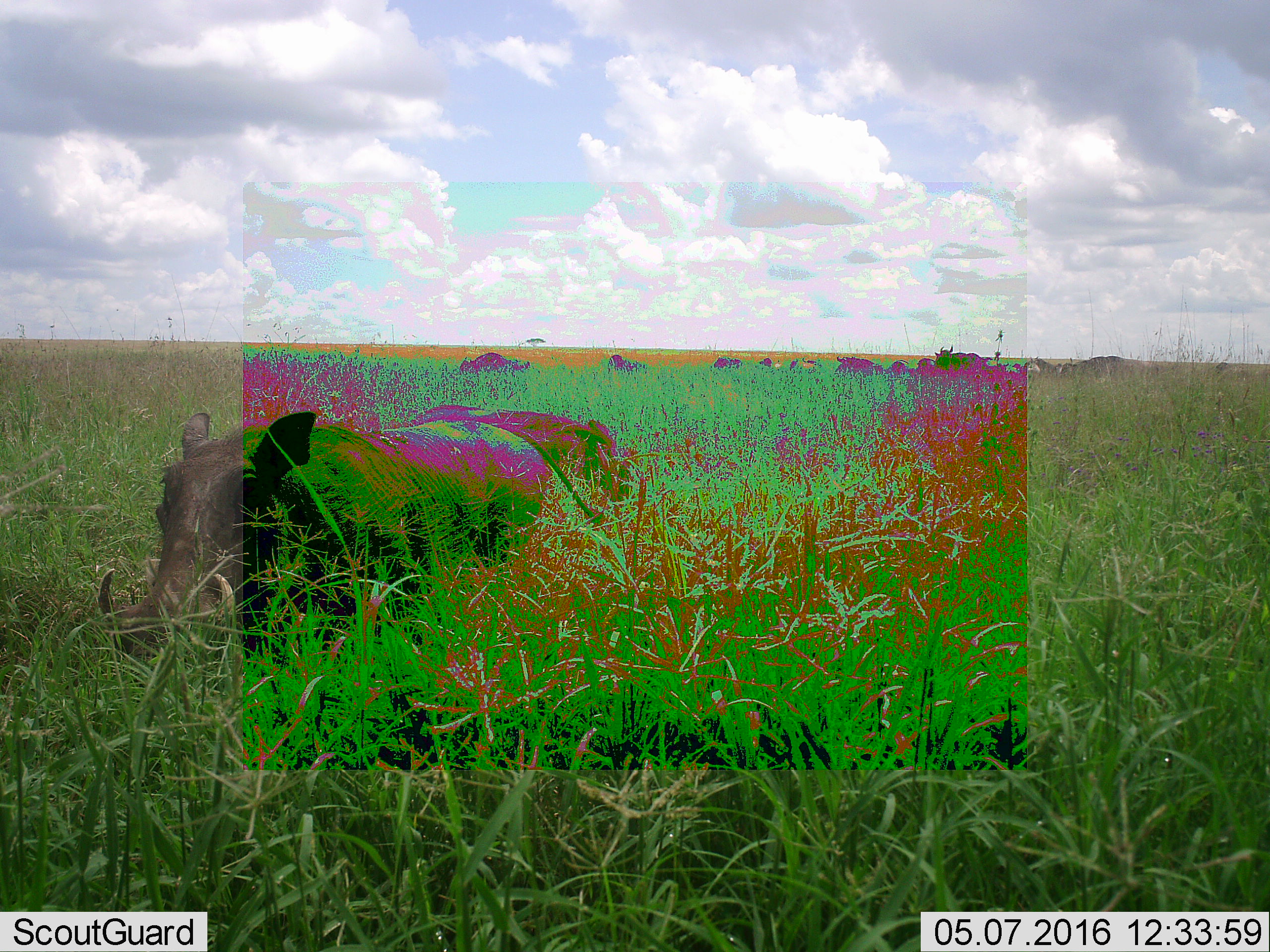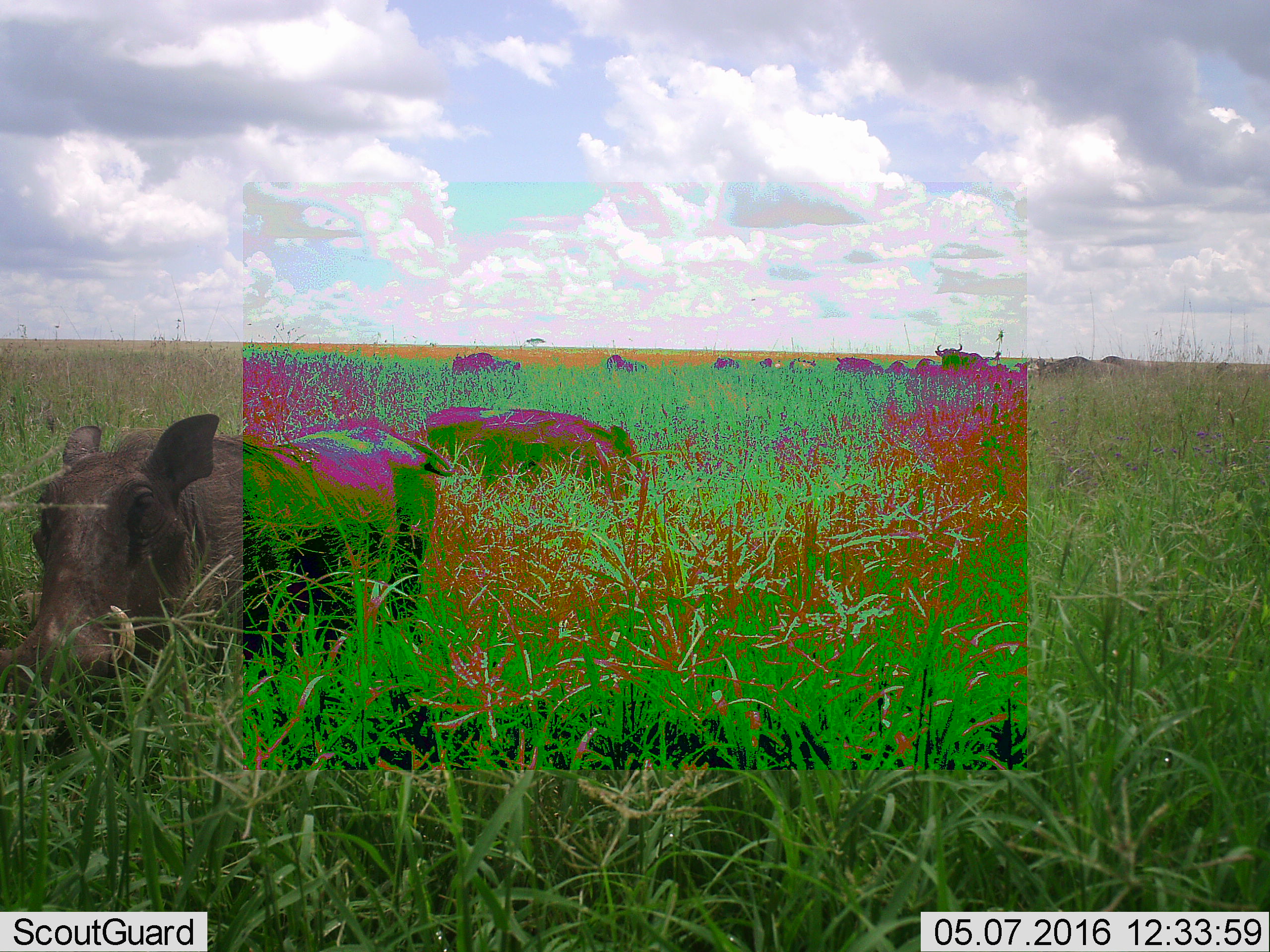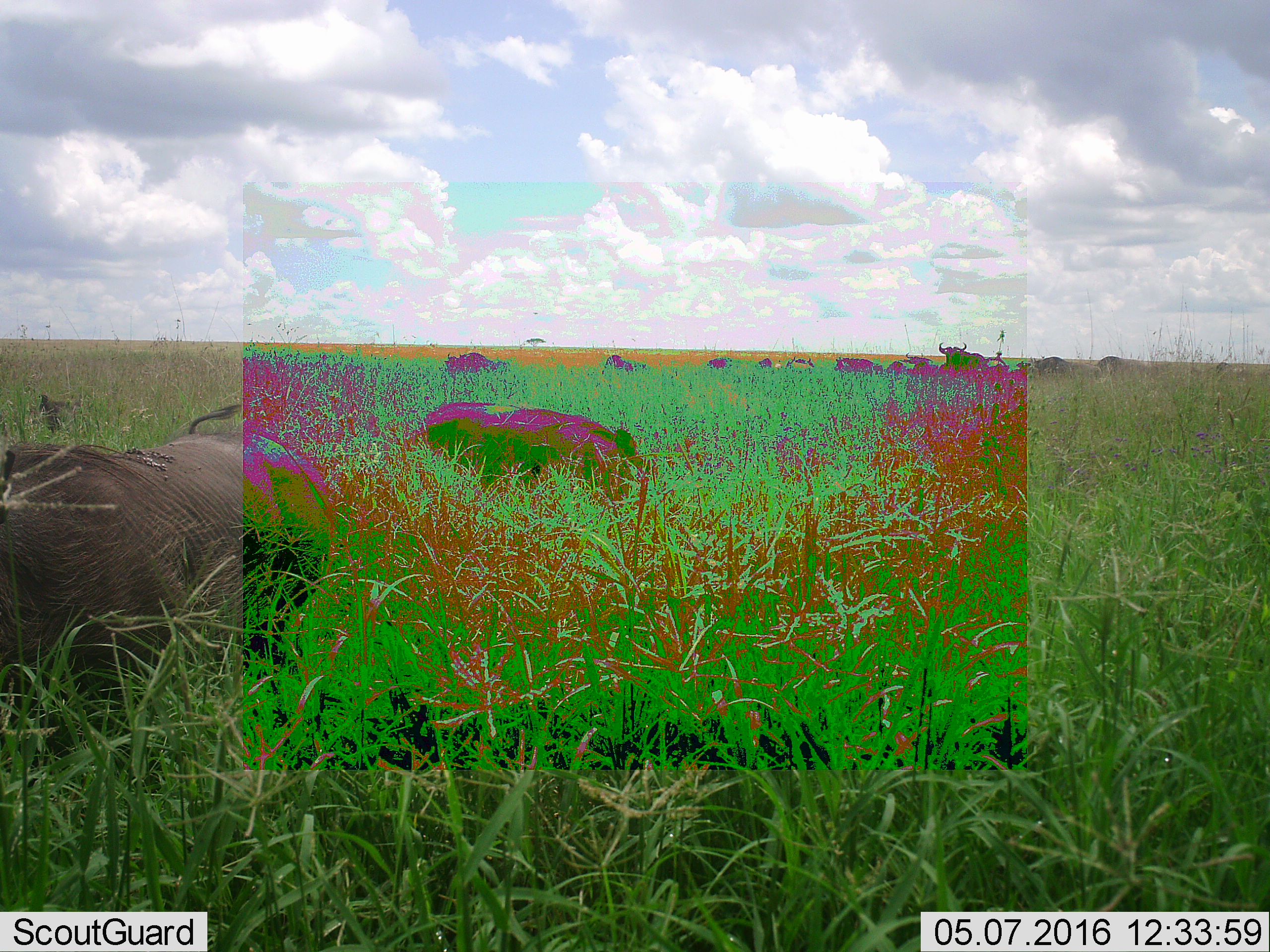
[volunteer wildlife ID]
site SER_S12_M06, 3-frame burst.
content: unidentified animal